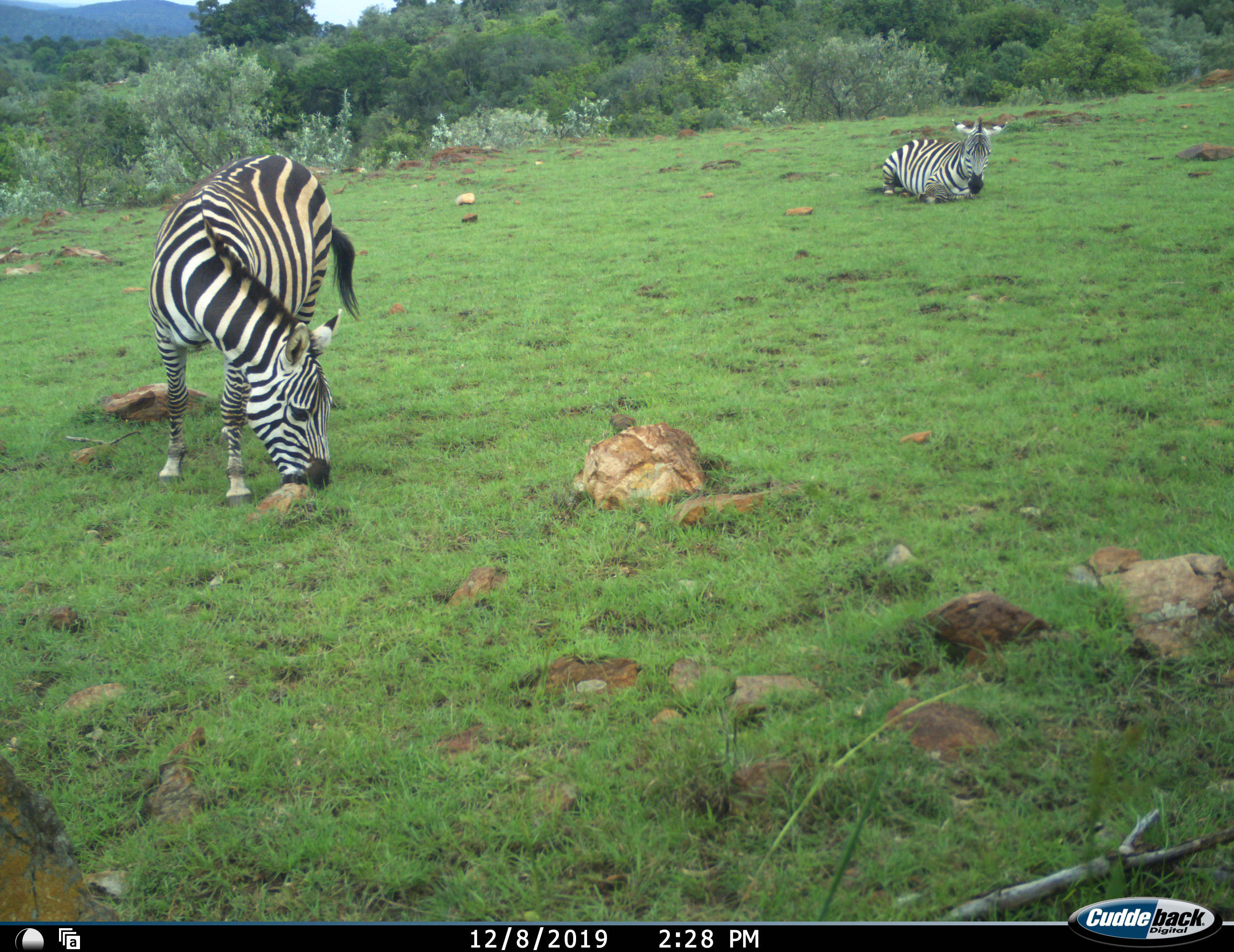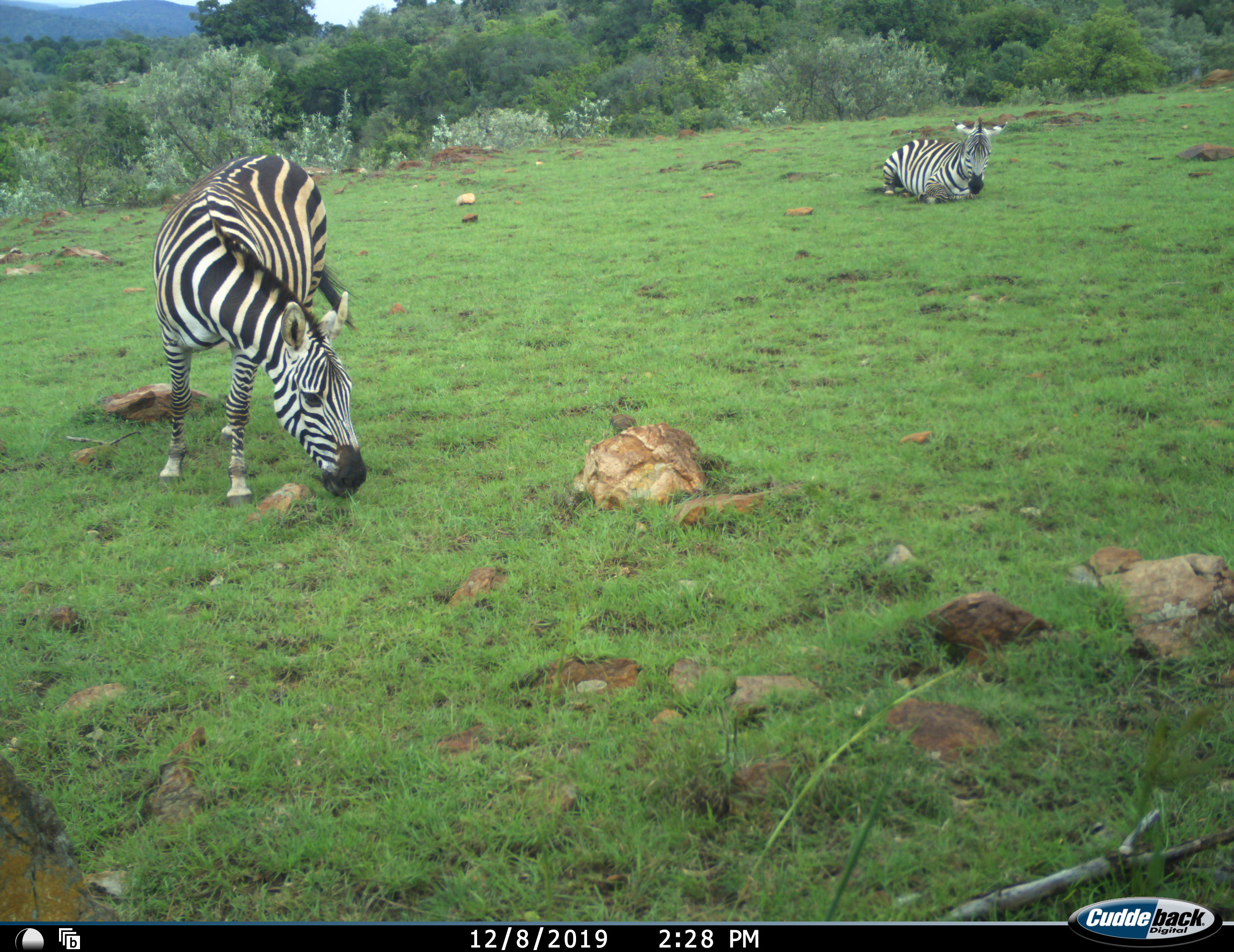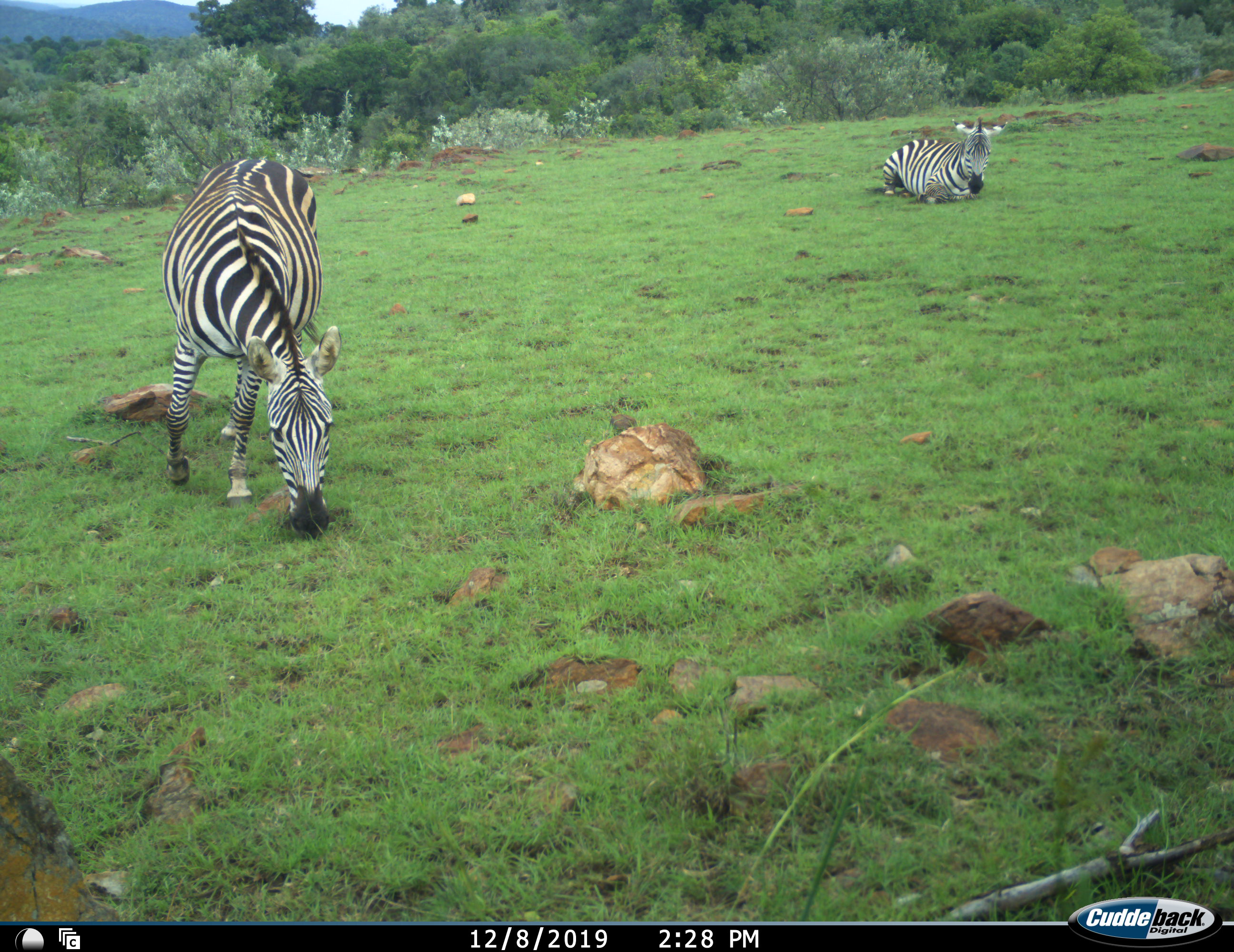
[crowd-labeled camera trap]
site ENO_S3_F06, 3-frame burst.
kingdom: Animalia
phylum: Chordata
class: Mammalia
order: Perissodactyla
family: Equidae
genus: Equus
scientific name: Equus quagga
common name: plains zebra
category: zebraplains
Zebraplains (plains zebra) (Equus quagga), count 2. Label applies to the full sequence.